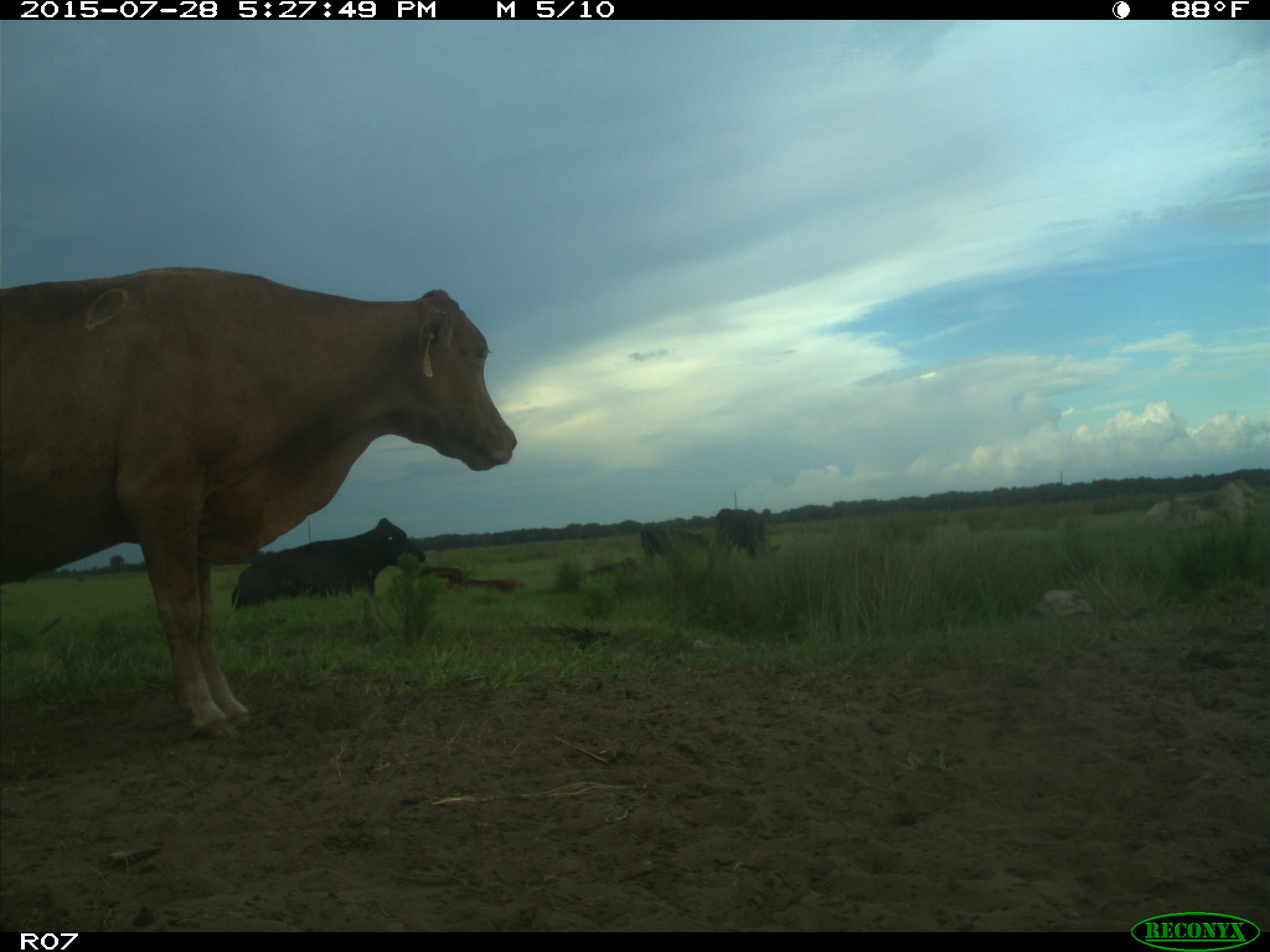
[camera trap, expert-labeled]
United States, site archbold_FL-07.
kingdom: Animalia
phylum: Chordata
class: Mammalia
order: Artiodactyla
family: Bovidae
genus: Bos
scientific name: Bos taurus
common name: domestic cow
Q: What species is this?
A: Bos taurus (domestic cow).